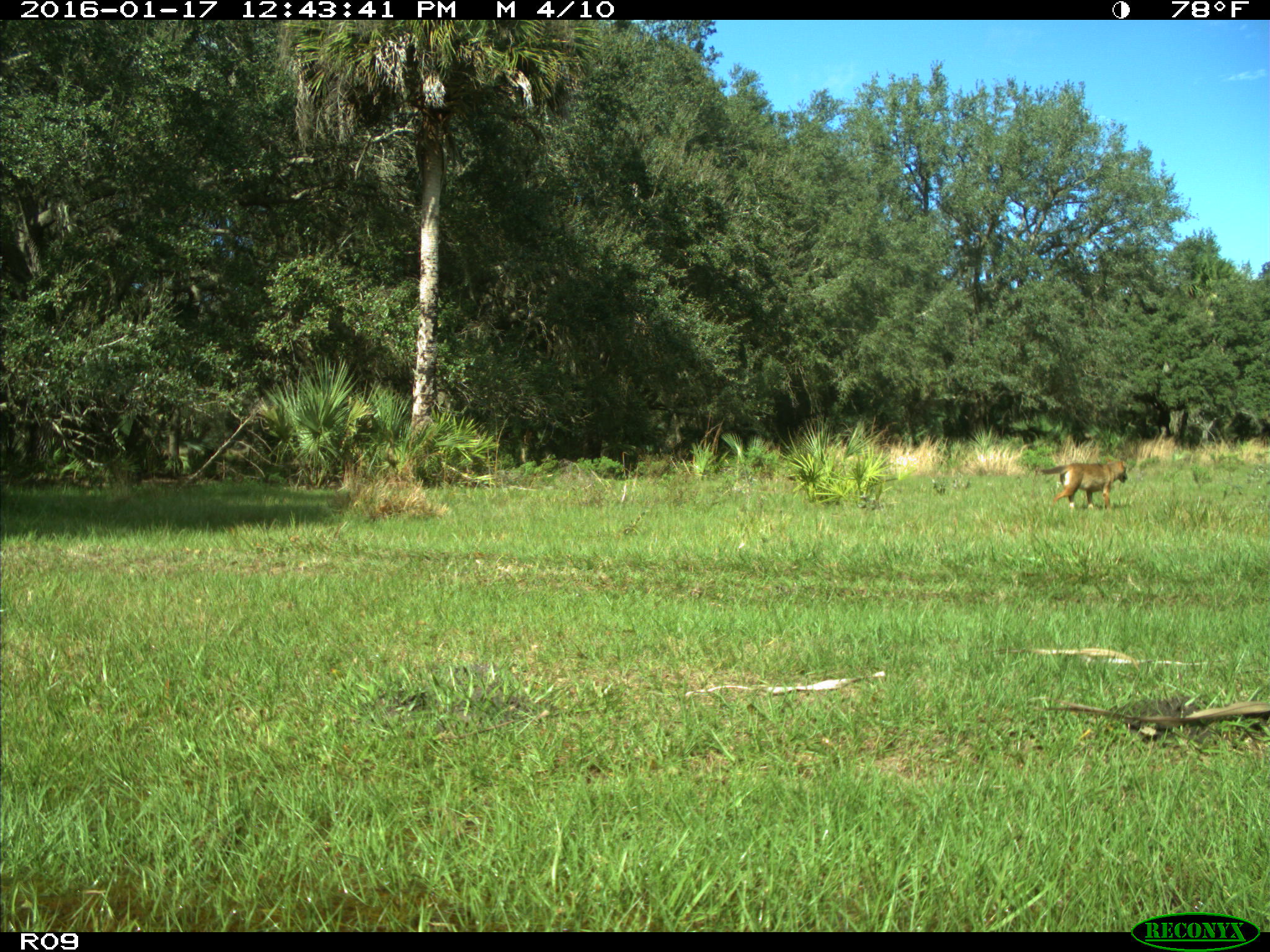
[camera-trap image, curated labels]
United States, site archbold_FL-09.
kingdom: Animalia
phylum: Chordata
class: Mammalia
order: Carnivora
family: Canidae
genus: Canis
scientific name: Canis latrans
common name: coyote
Canis latrans (coyote).